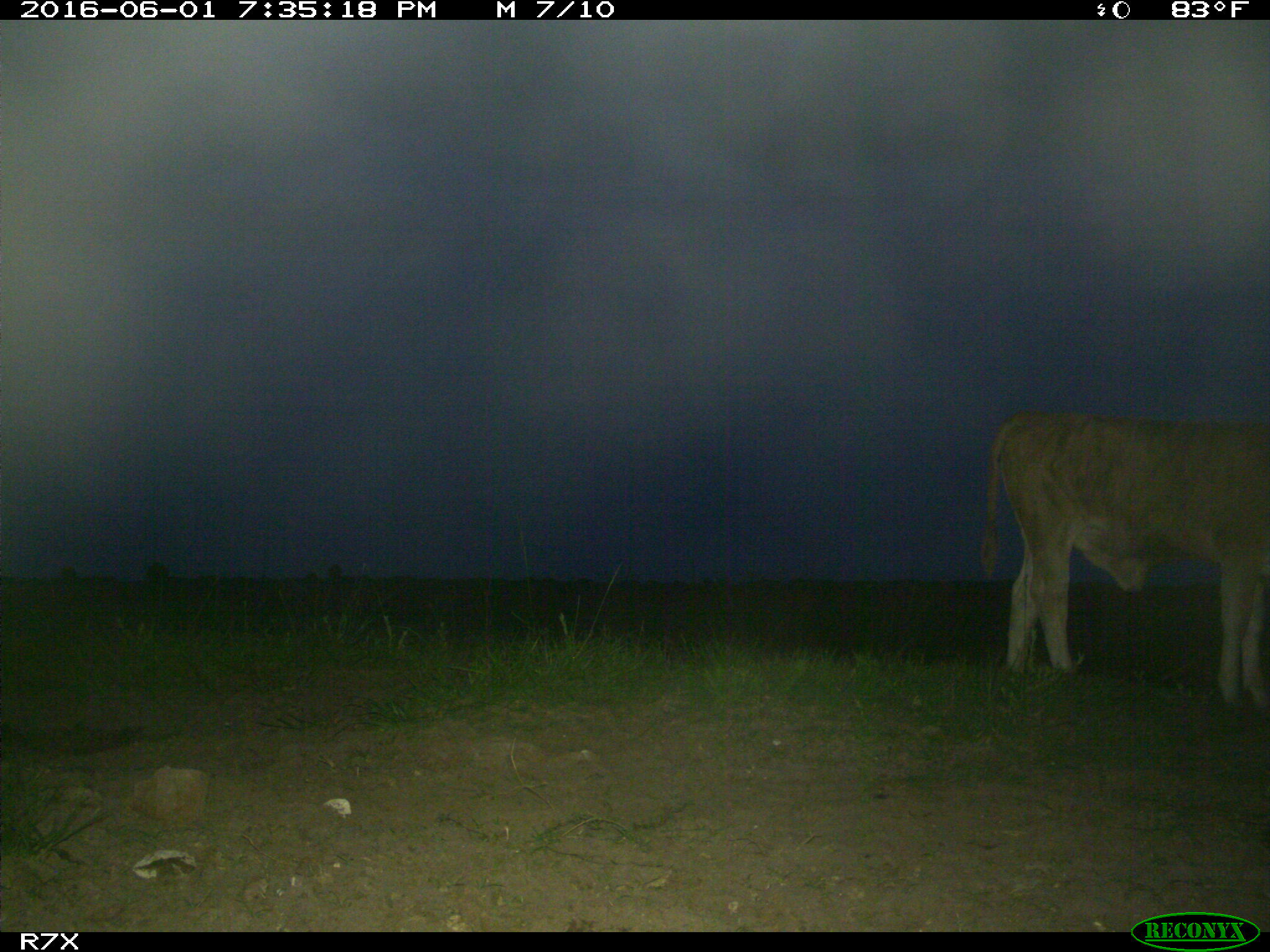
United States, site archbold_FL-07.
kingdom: Animalia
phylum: Chordata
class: Mammalia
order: Artiodactyla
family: Bovidae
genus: Bos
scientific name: Bos taurus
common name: domestic cow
Bos taurus (domestic cow).